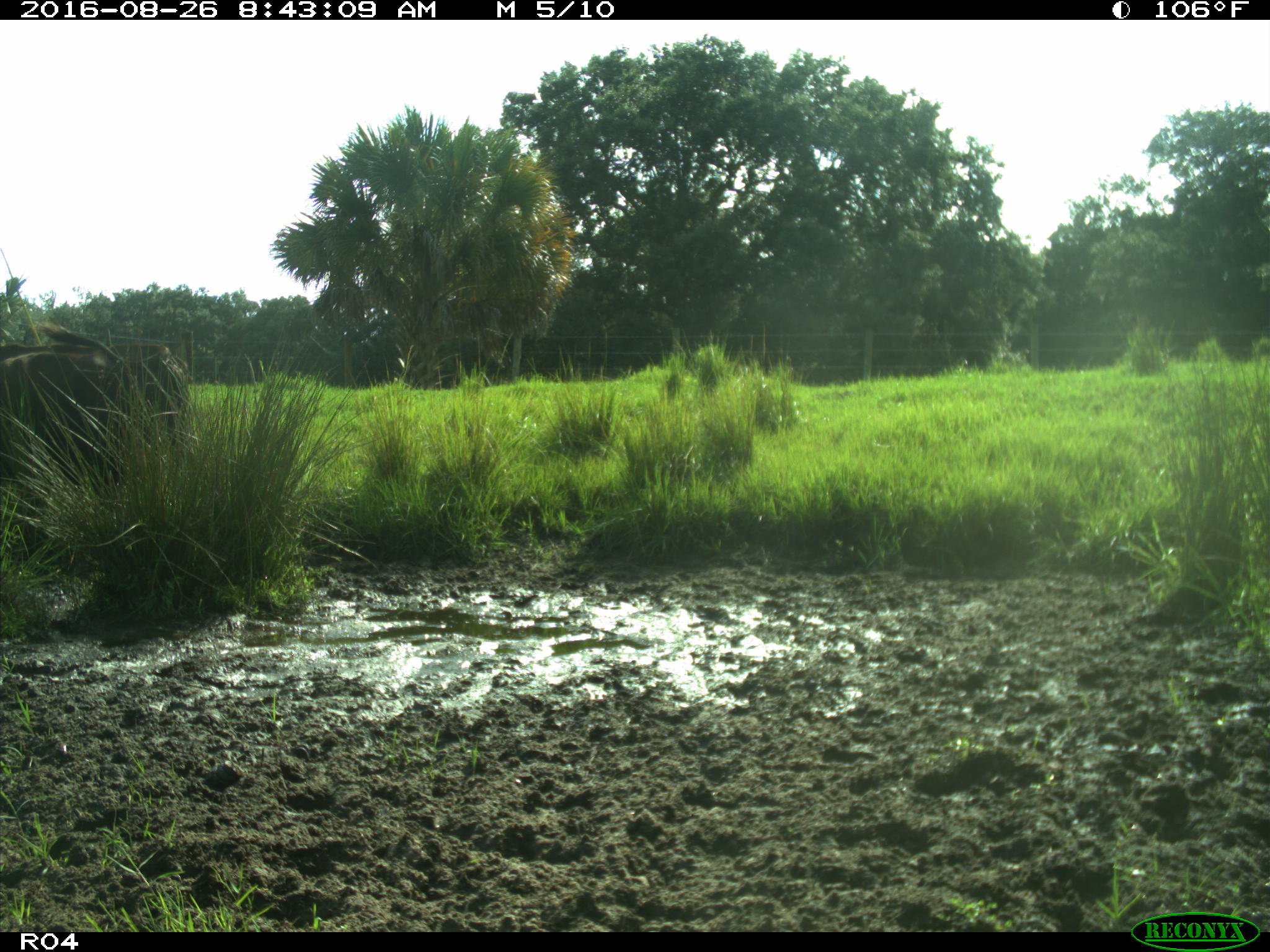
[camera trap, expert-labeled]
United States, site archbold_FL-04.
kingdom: Animalia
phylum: Chordata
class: Mammalia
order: Artiodactyla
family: Bovidae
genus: Bos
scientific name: Bos taurus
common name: domestic cow